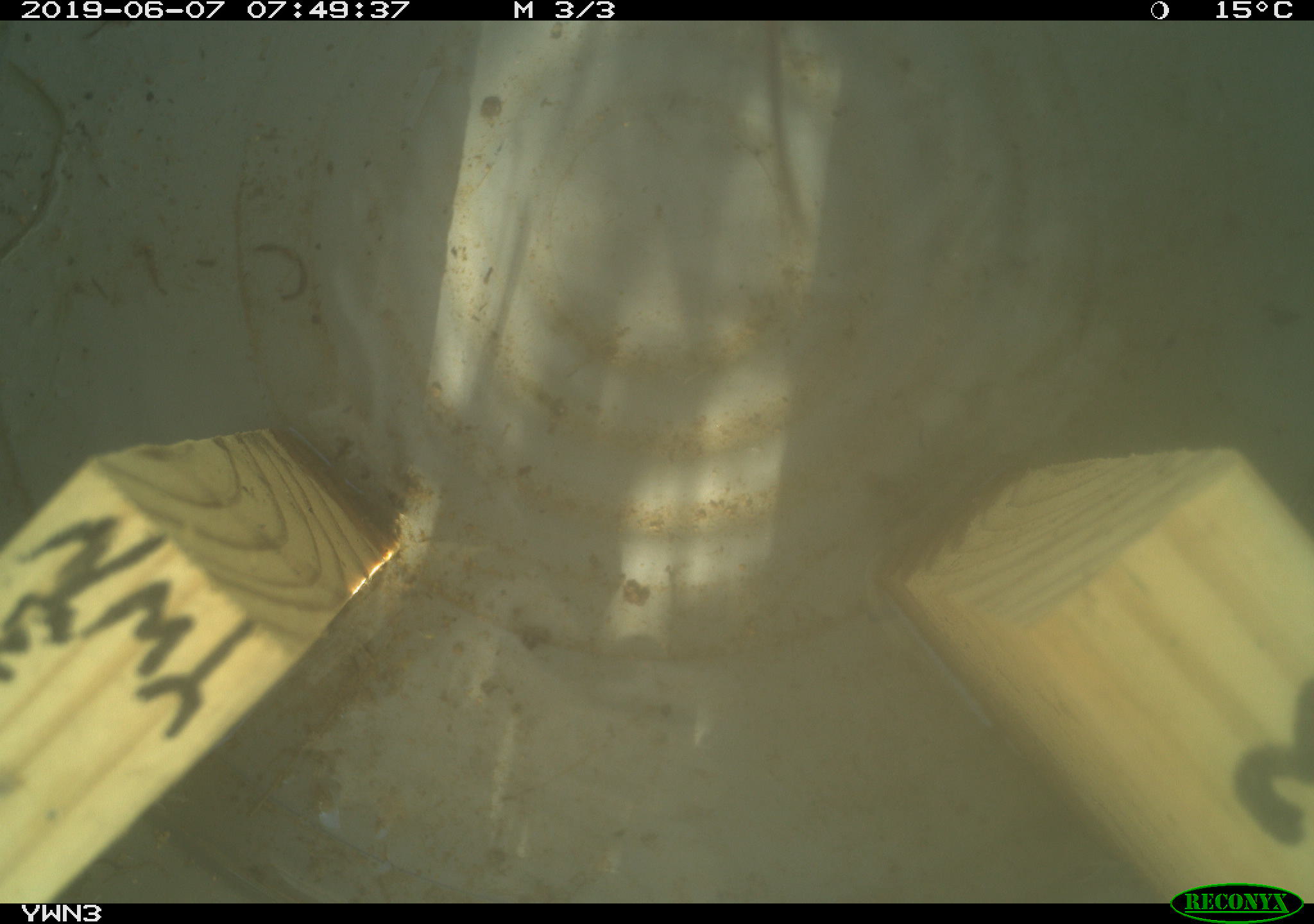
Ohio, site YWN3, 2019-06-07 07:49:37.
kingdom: Animalia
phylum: Chordata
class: Mammalia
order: Eulipotyphla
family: Soricidae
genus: Sorex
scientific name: Sorex cinereus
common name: masked shrew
Masked shrew (Sorex cinereus).